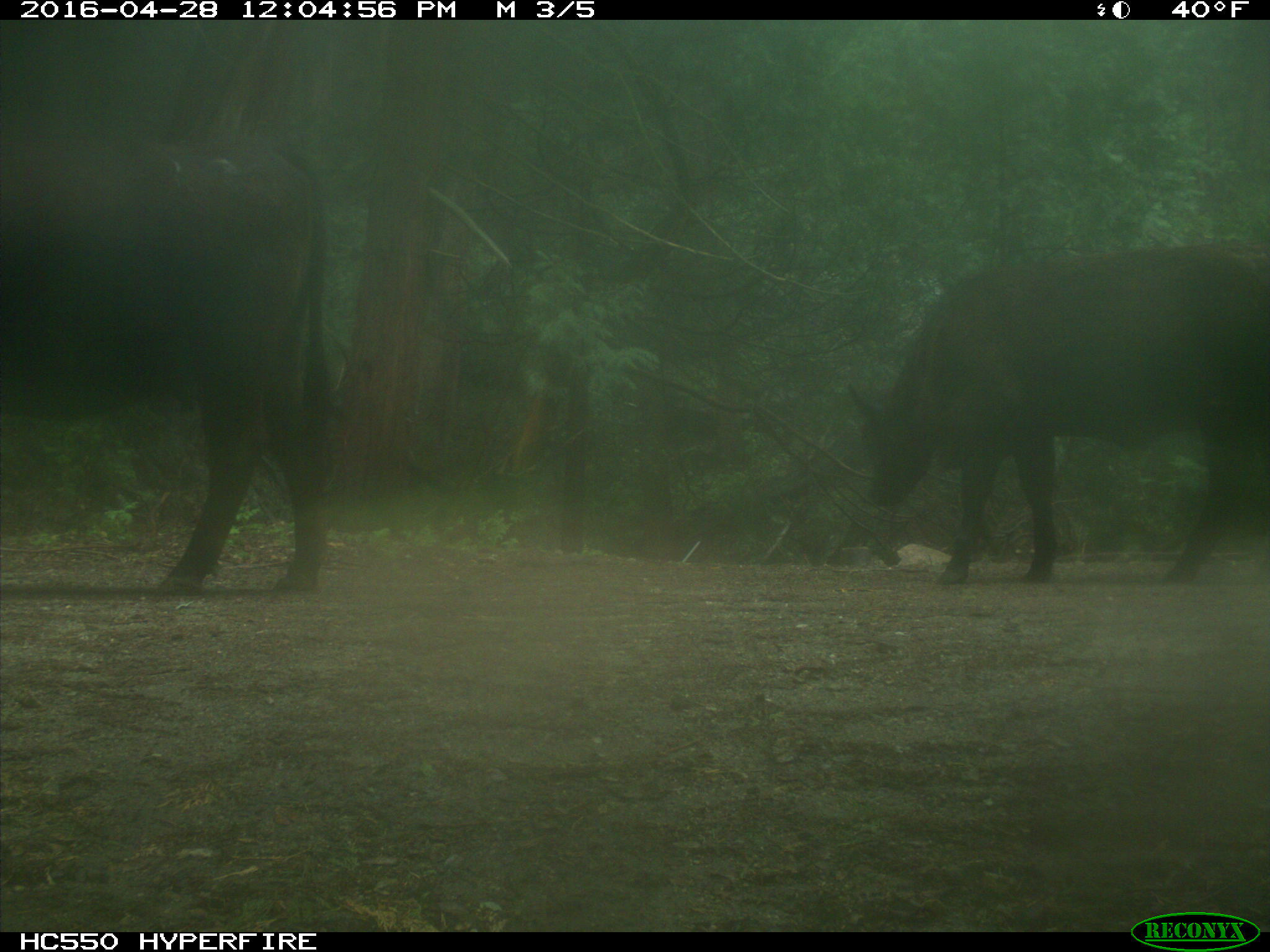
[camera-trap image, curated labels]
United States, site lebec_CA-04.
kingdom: Animalia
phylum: Chordata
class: Mammalia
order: Artiodactyla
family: Bovidae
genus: Bos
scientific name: Bos taurus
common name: domestic cow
Bos taurus (domestic cow).